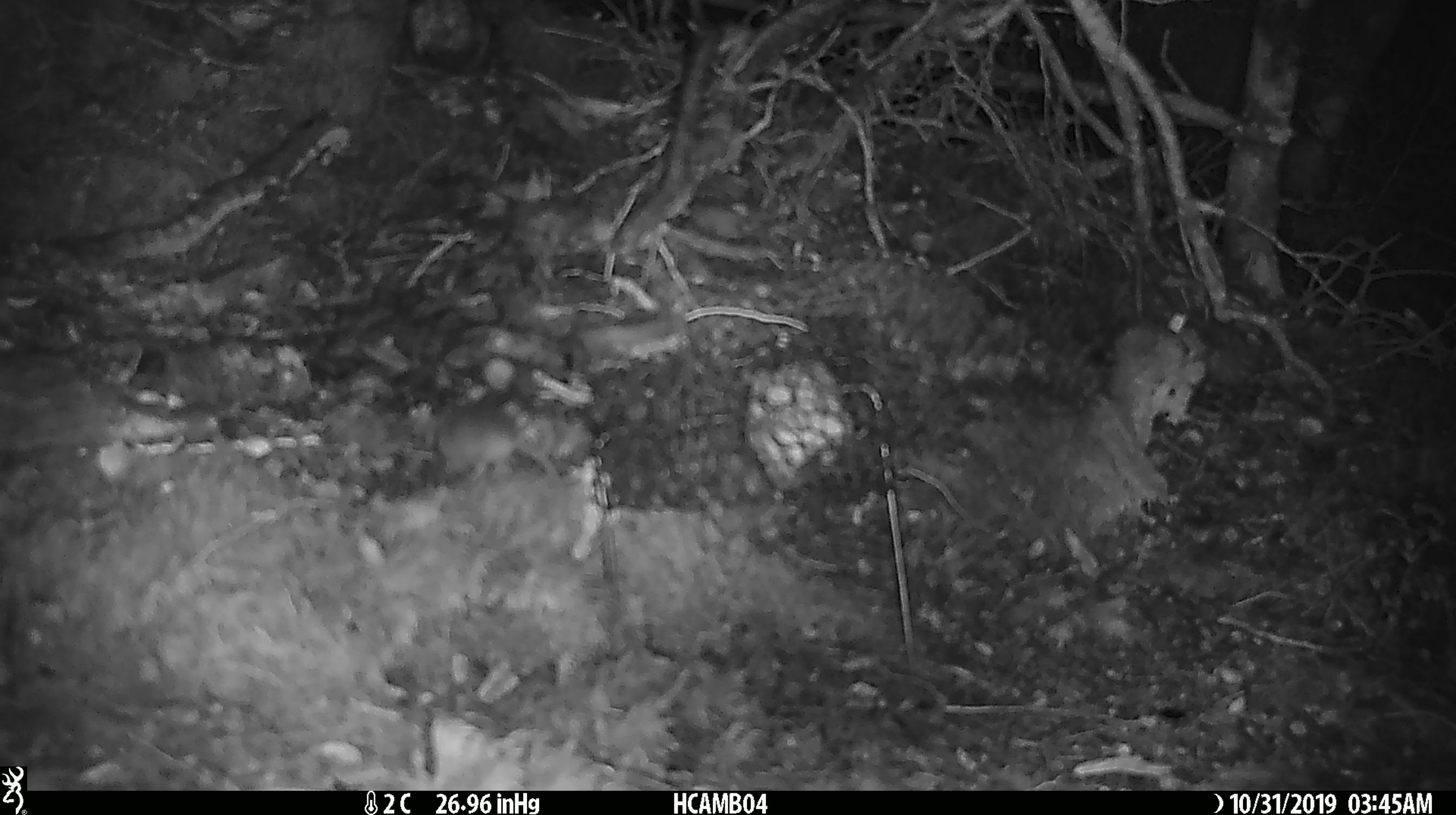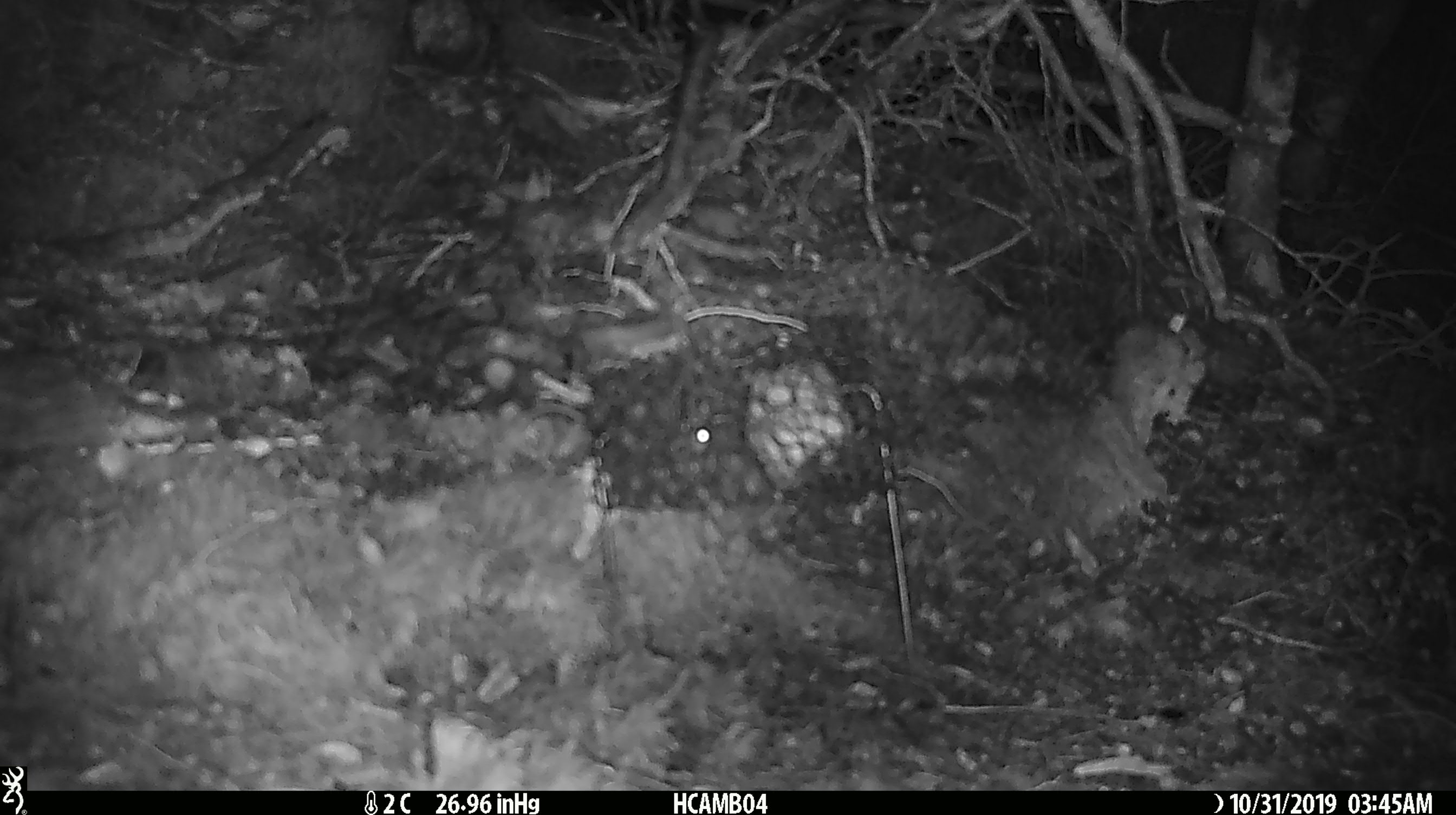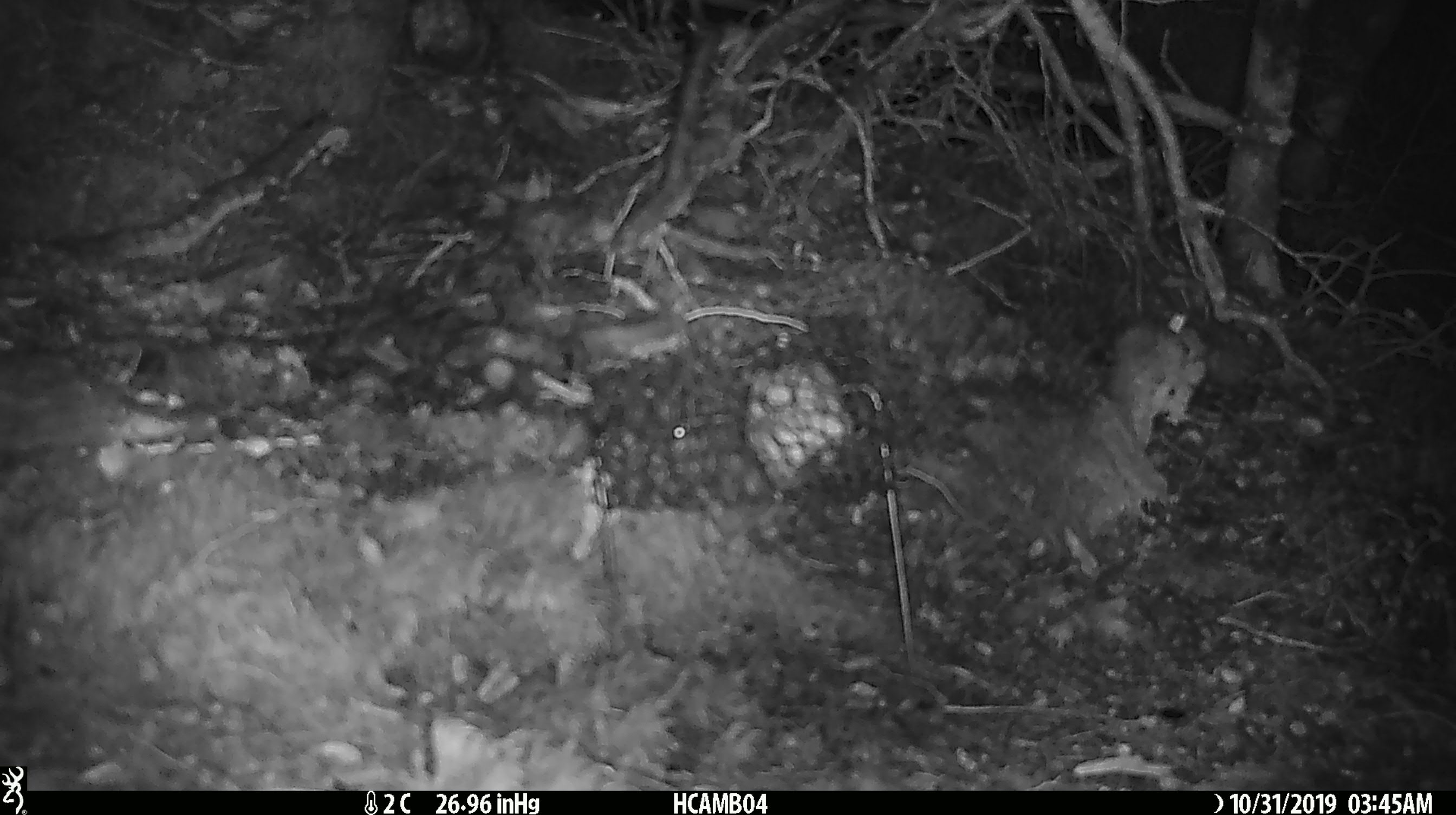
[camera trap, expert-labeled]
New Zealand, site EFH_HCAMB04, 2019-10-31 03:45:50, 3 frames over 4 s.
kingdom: Animalia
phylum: Chordata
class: Mammalia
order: Rodentia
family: Muridae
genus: Mus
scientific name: Mus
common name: mouse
Mouse (Mus).